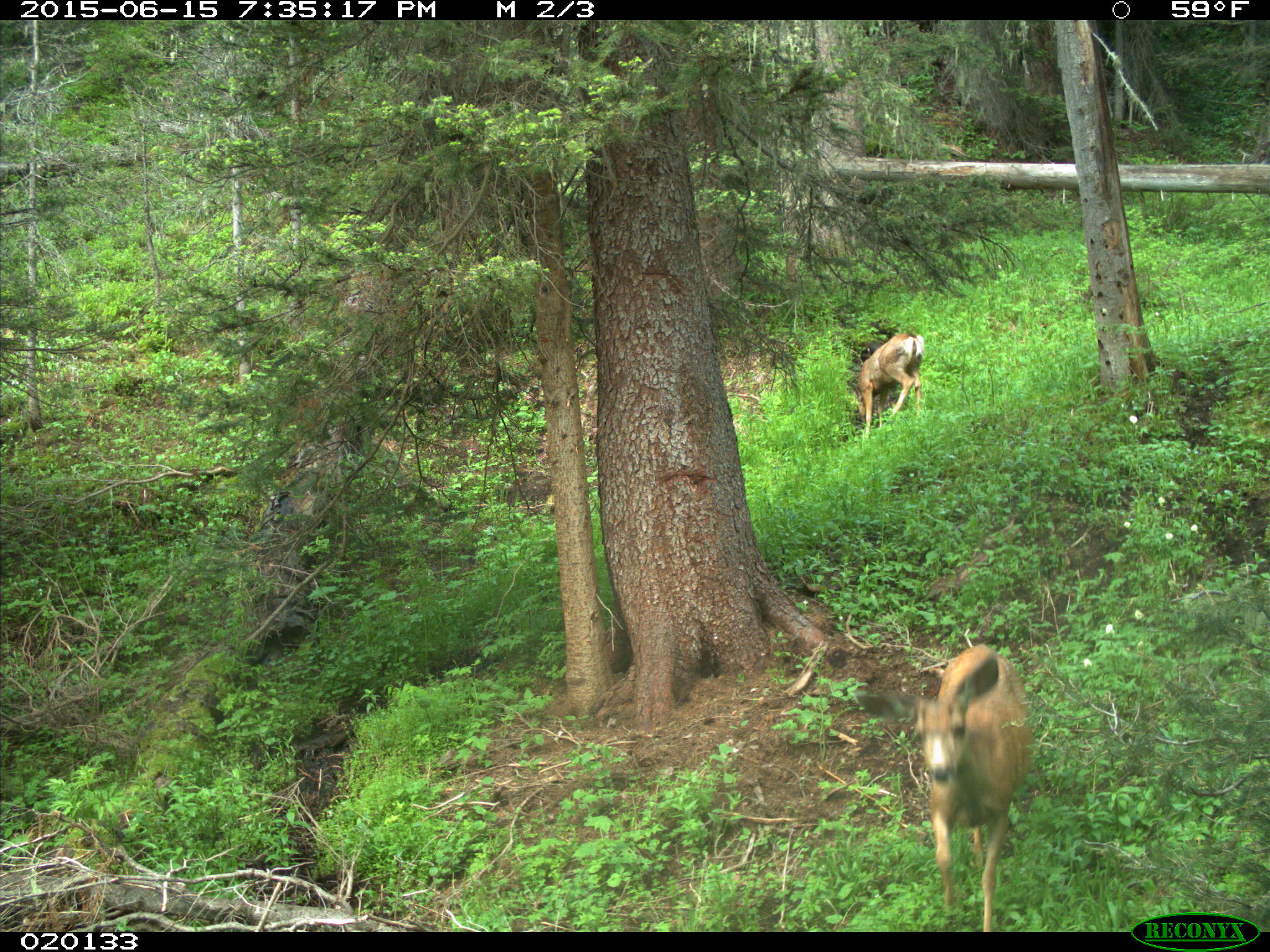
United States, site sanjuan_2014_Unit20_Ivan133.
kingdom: Animalia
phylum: Chordata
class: Mammalia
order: Artiodactyla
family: Cervidae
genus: Odocoileus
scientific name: Odocoileus hemionus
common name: mule deer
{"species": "Odocoileus hemionus (mule deer)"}